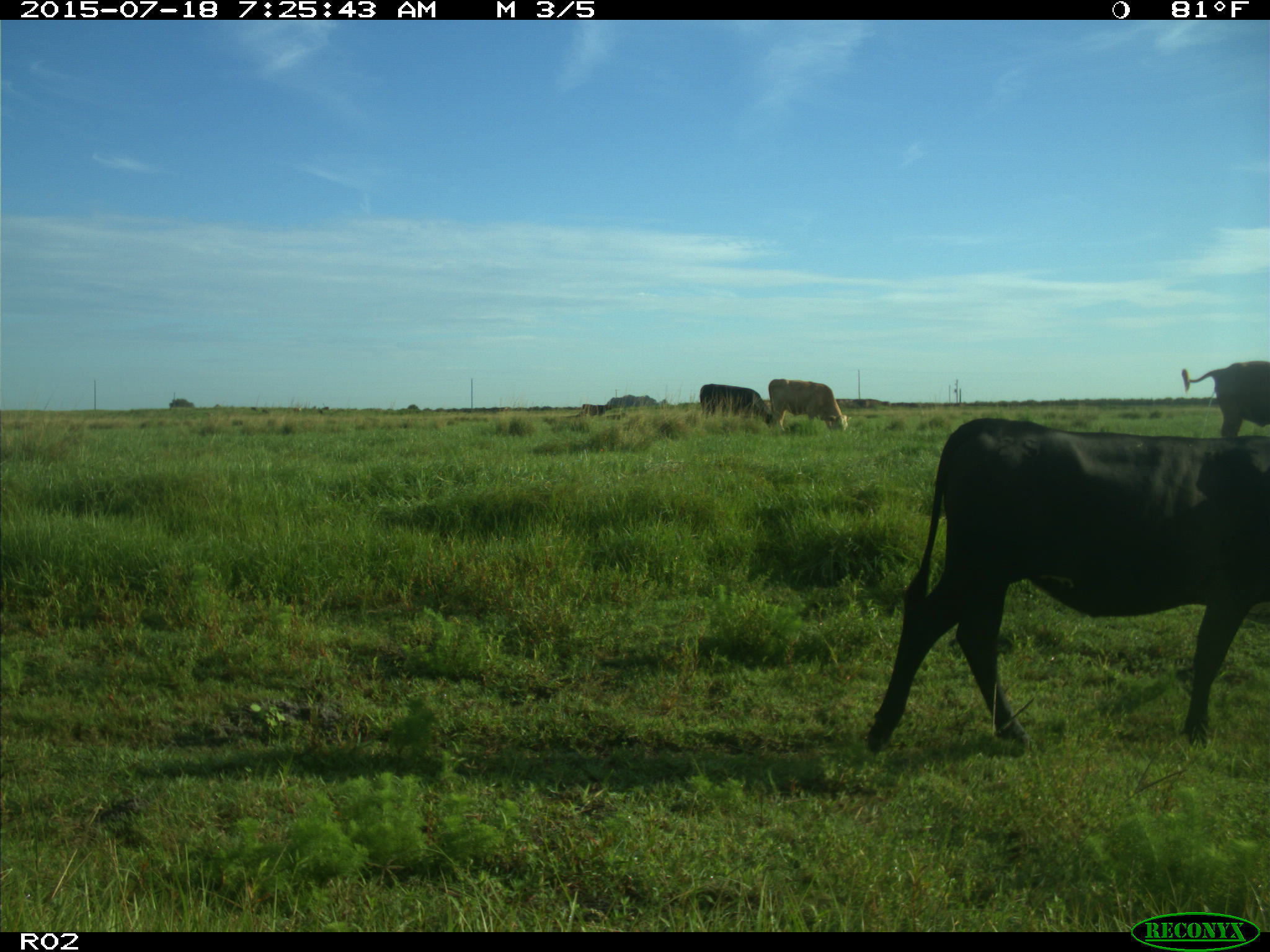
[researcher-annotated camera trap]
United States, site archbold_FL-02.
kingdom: Animalia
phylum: Chordata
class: Mammalia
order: Artiodactyla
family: Bovidae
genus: Bos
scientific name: Bos taurus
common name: domestic cow